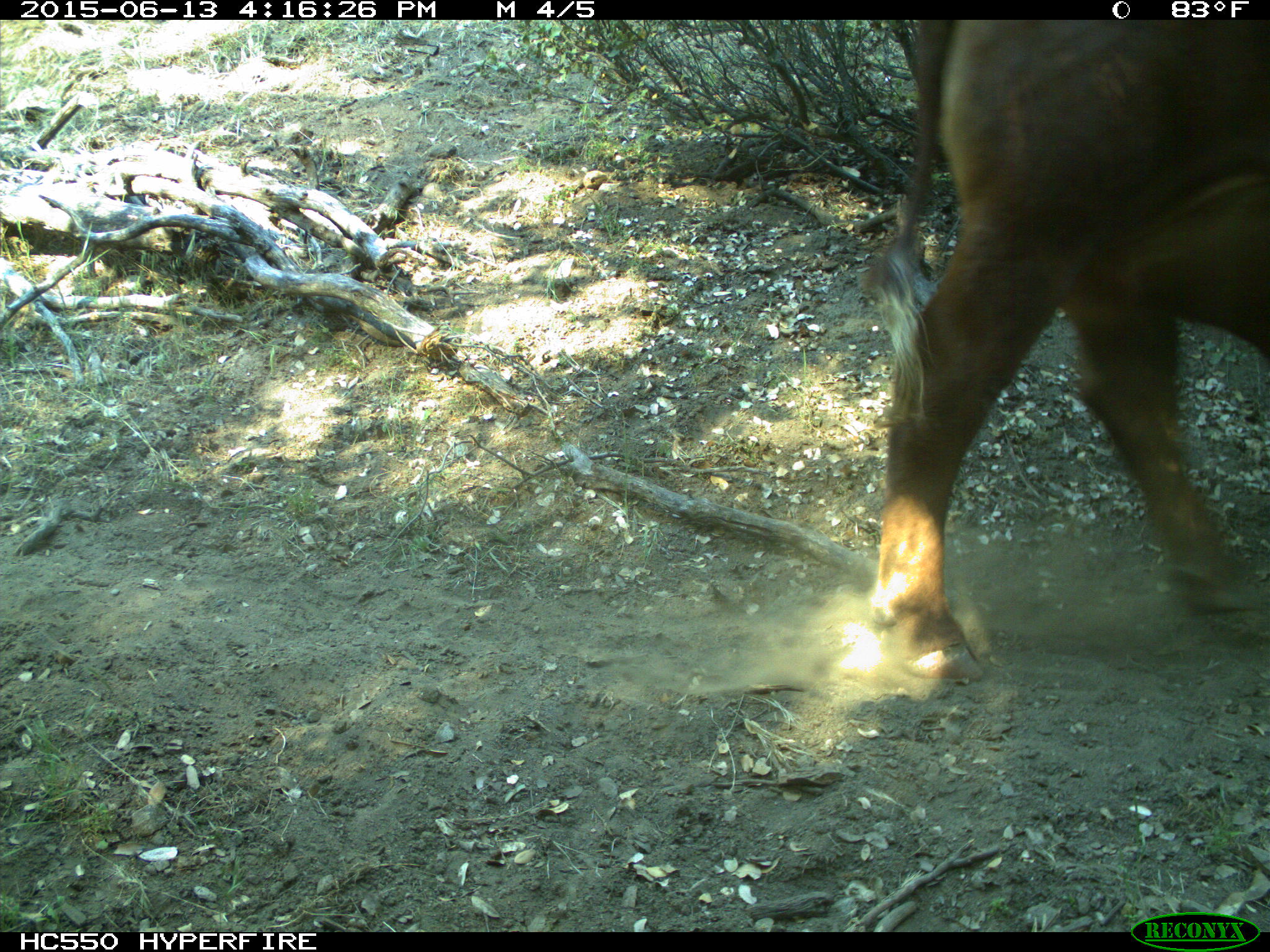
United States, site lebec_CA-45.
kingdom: Animalia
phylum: Chordata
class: Mammalia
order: Artiodactyla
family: Bovidae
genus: Bos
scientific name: Bos taurus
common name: domestic cow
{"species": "Bos taurus (domestic cow)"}